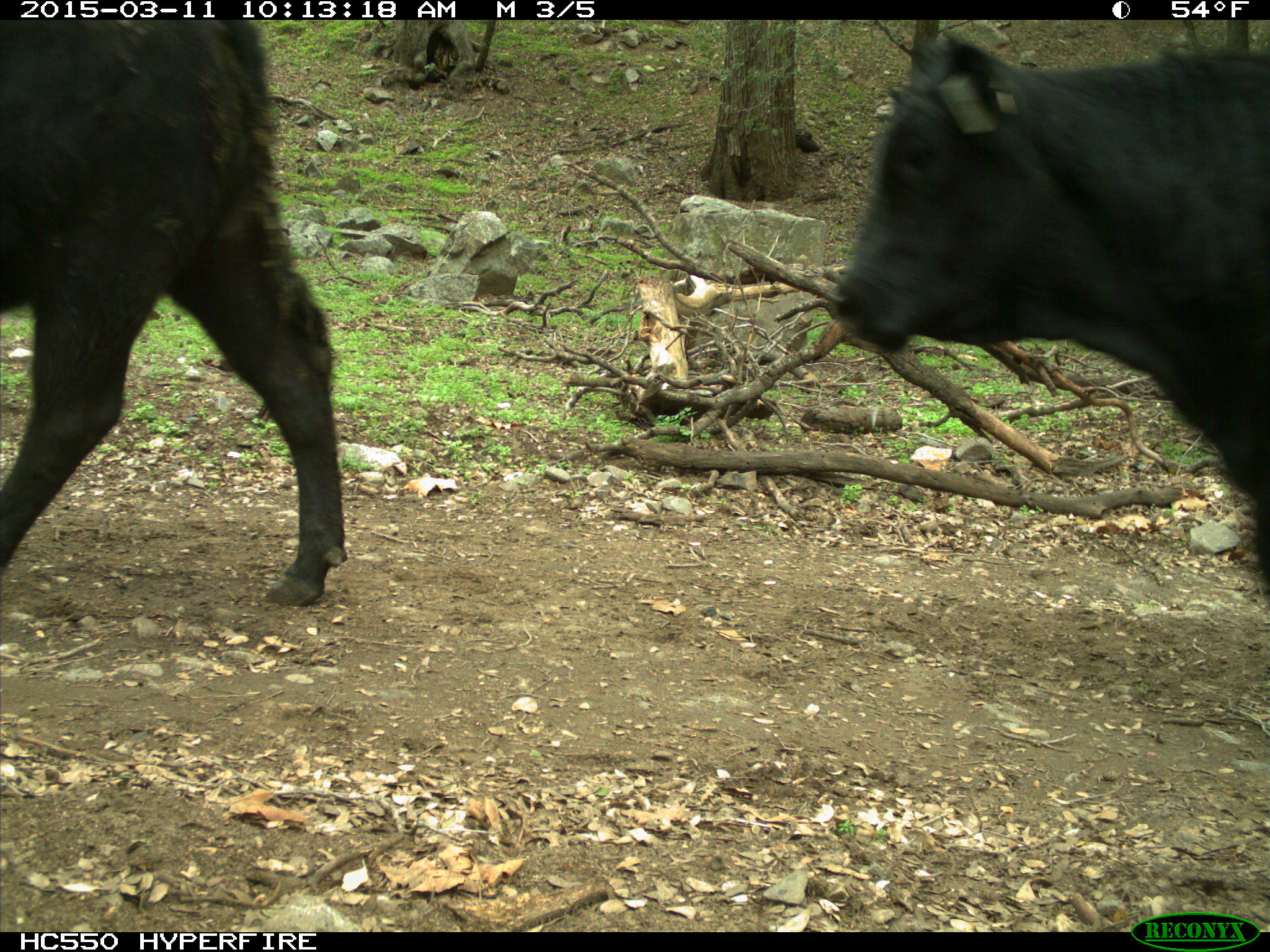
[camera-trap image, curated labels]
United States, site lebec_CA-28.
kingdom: Animalia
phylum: Chordata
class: Mammalia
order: Artiodactyla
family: Bovidae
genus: Bos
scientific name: Bos taurus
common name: domestic cow